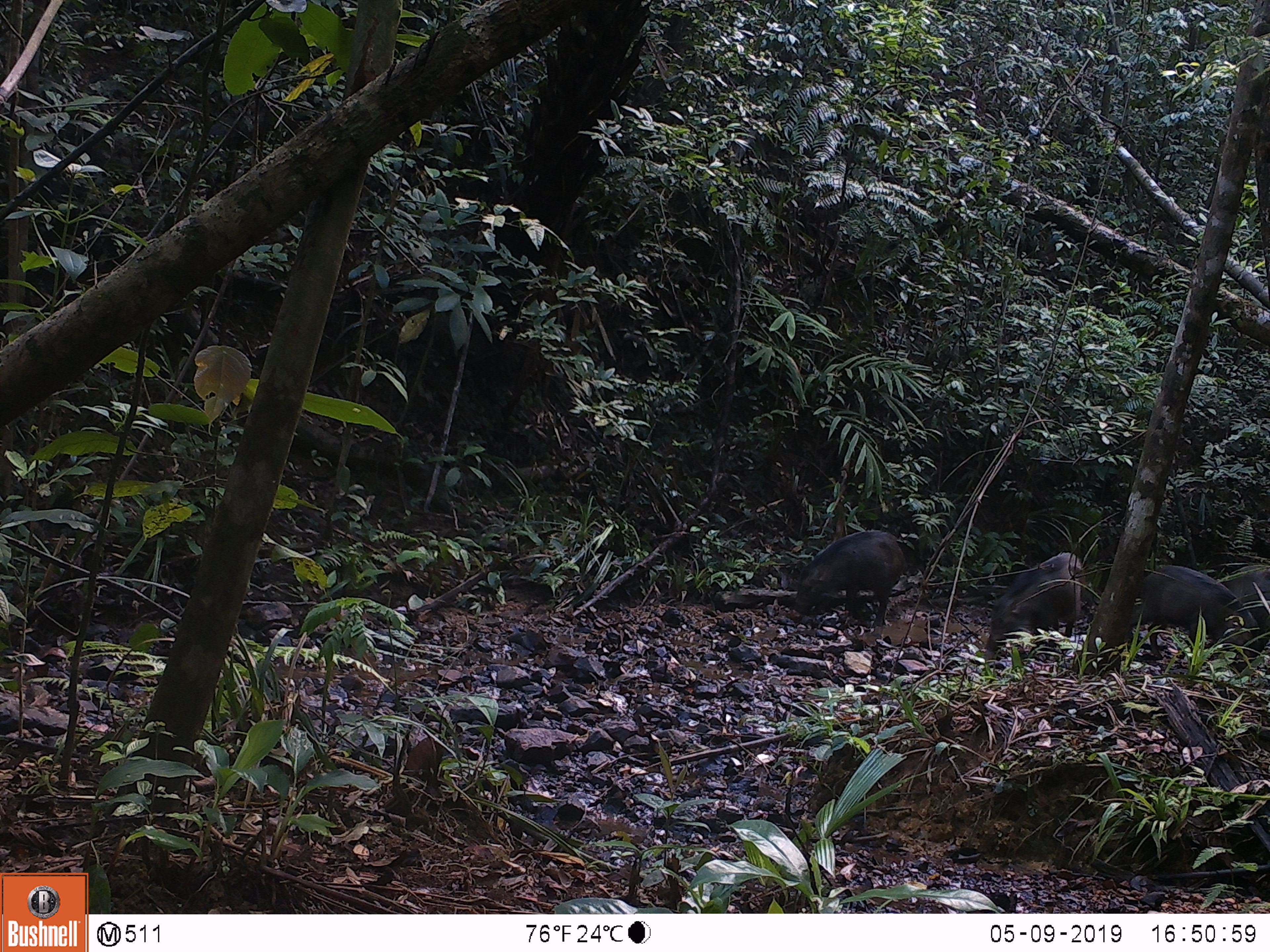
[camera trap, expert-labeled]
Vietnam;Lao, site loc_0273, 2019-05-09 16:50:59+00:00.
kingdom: Animalia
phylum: Chordata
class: Mammalia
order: Artiodactyla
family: Suidae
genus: Sus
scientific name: Sus scrofa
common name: eurasian wild pig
Eurasian wild pig (Sus scrofa). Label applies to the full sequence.